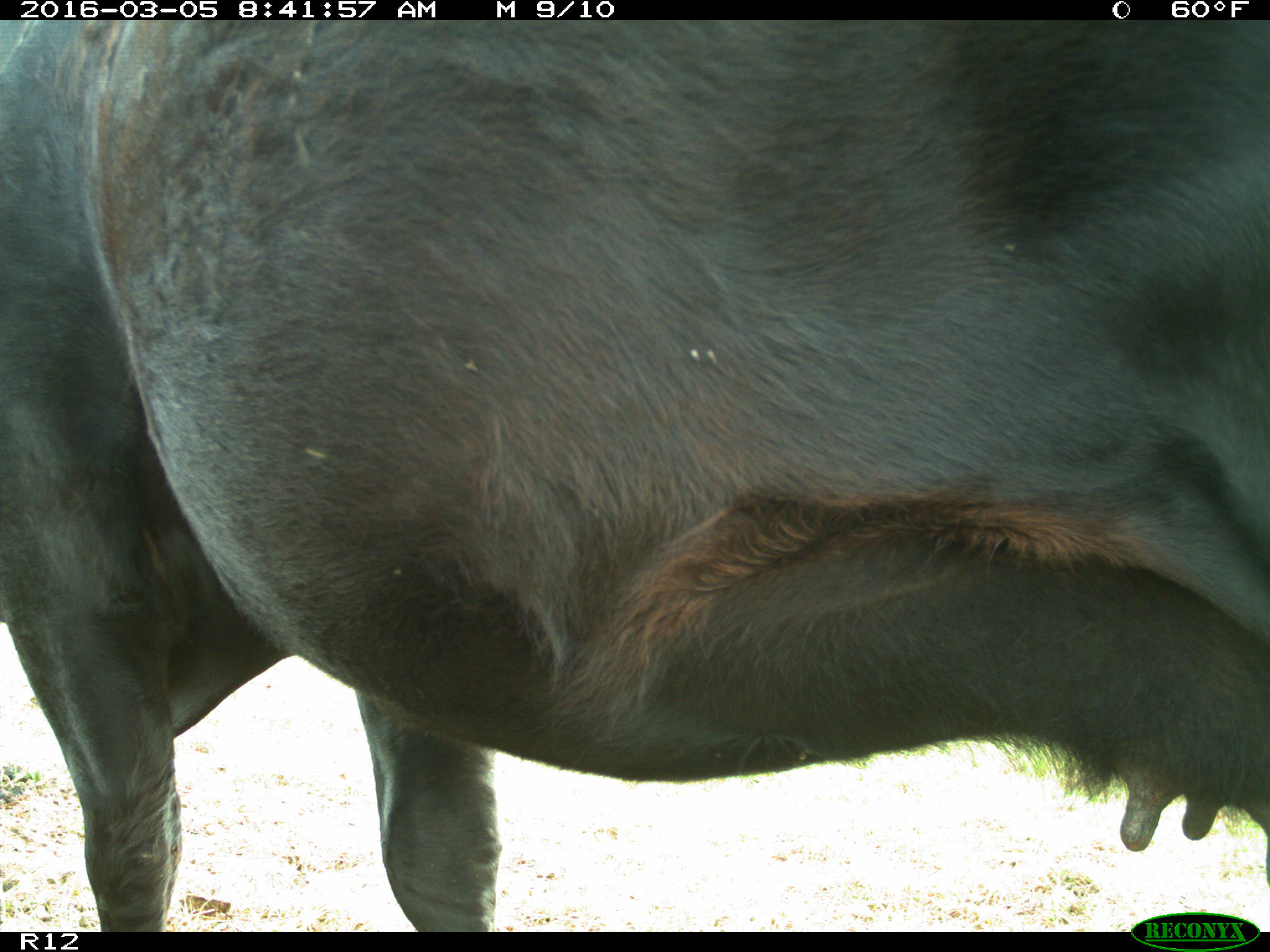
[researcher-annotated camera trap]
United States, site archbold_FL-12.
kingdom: Animalia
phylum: Chordata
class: Mammalia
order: Artiodactyla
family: Bovidae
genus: Bos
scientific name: Bos taurus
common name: domestic cow